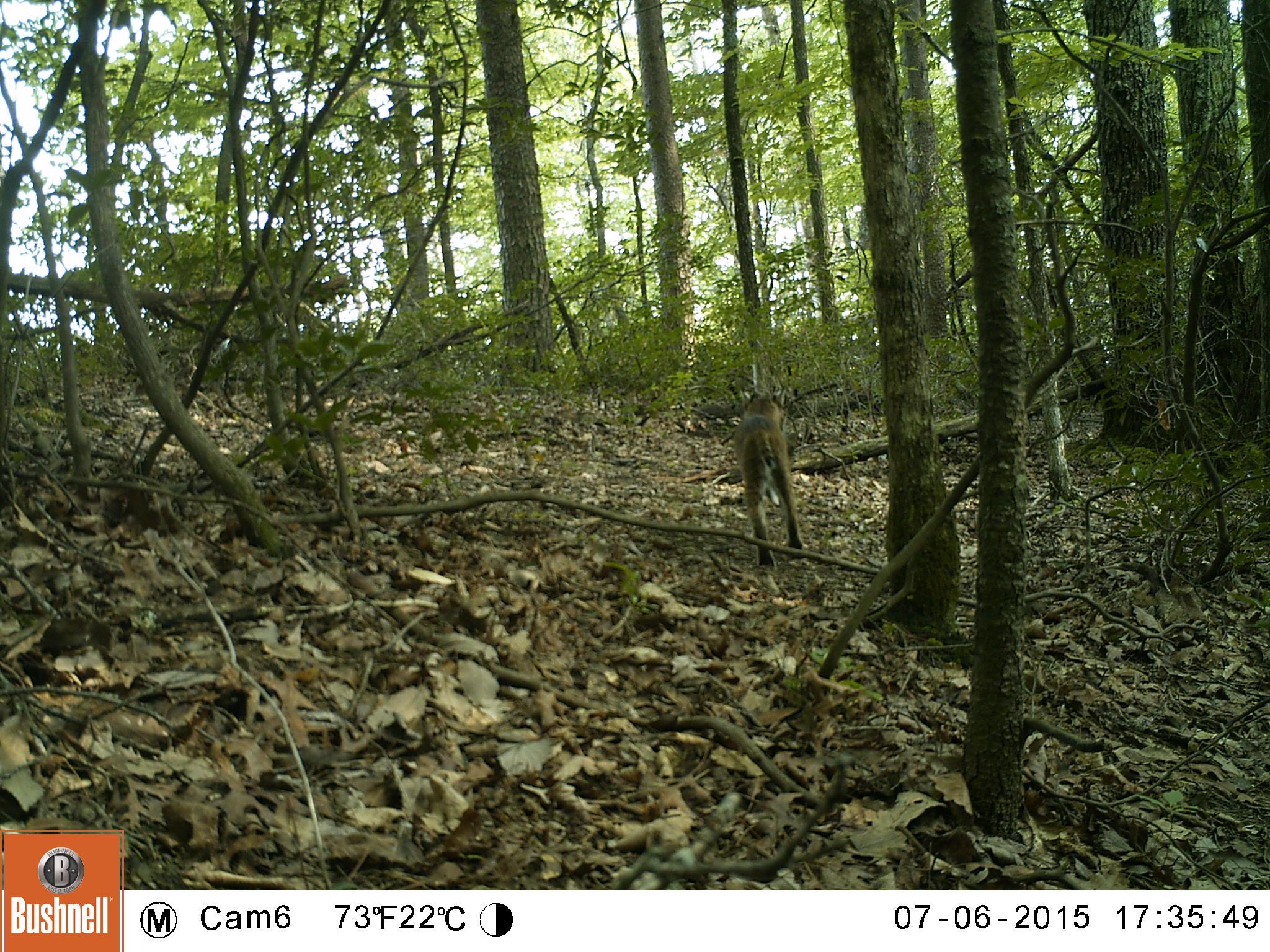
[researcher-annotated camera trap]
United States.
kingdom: Animalia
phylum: Chordata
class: Mammalia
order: Carnivora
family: Felidae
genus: Lynx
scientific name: Lynx rufus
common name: bobcat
Bobcat (Lynx rufus).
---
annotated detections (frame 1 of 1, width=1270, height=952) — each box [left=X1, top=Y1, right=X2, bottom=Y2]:
Bobcat: [left=734, top=371, right=806, bottom=586]